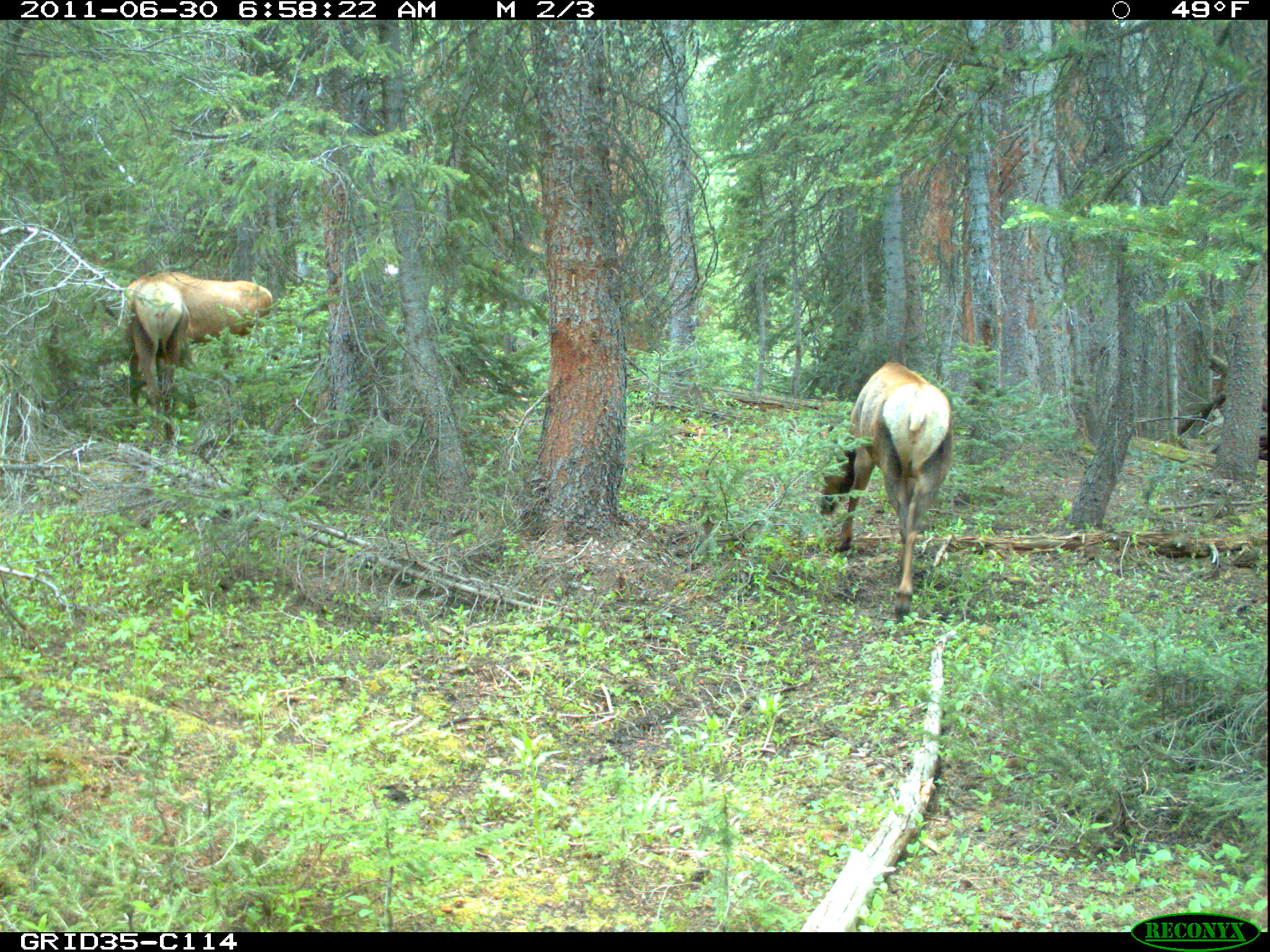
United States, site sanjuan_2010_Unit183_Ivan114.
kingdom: Animalia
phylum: Chordata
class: Mammalia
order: Artiodactyla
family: Cervidae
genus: Cervus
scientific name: Cervus elaphus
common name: red deer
Cervus elaphus (red deer).